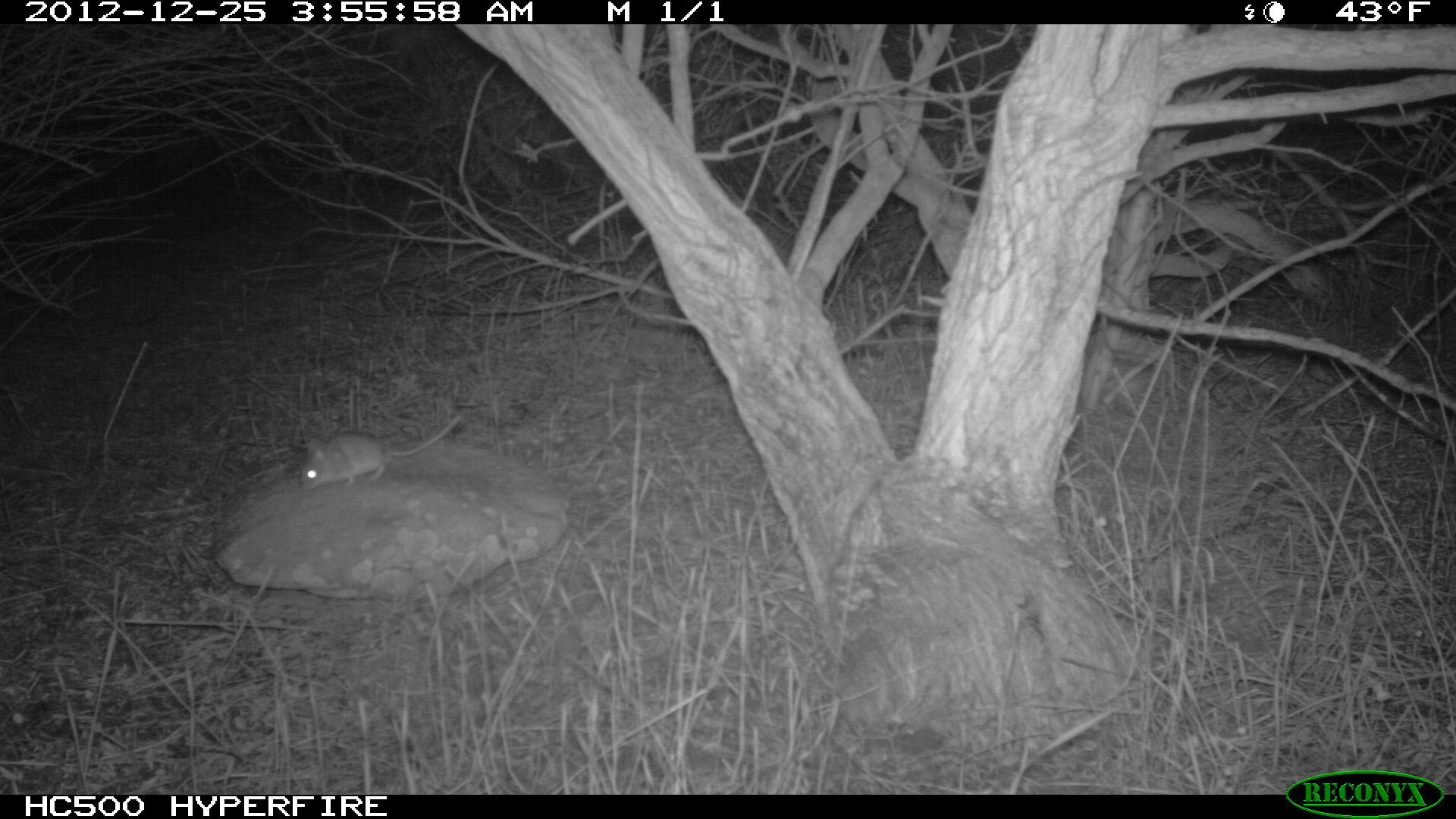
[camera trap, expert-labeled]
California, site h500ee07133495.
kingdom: Animalia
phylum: Chordata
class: Mammalia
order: Rodentia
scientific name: Rodentia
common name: rodent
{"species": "rodent (Rodentia)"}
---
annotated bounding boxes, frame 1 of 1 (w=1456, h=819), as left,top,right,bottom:
rodent: 301,413,461,490